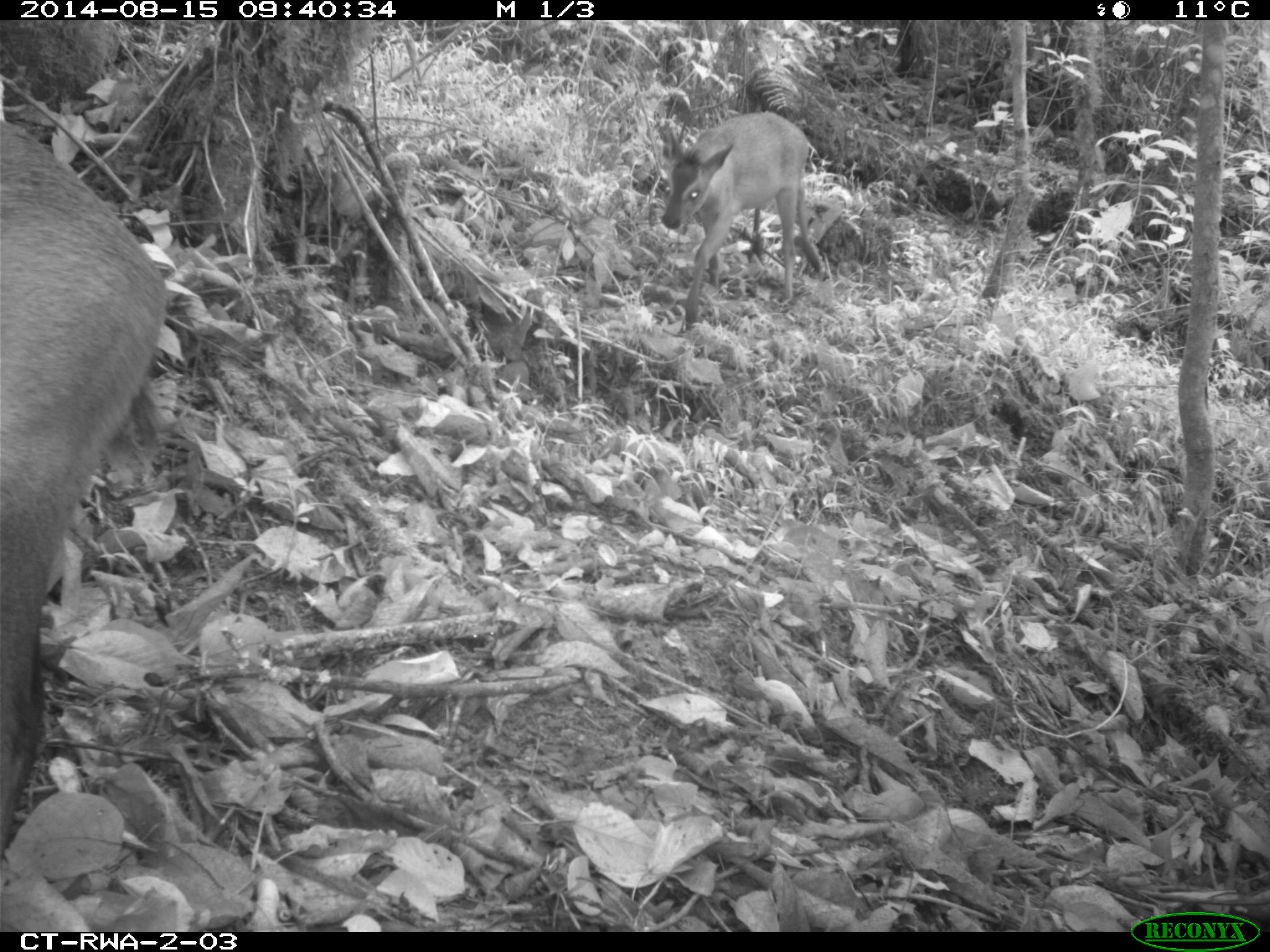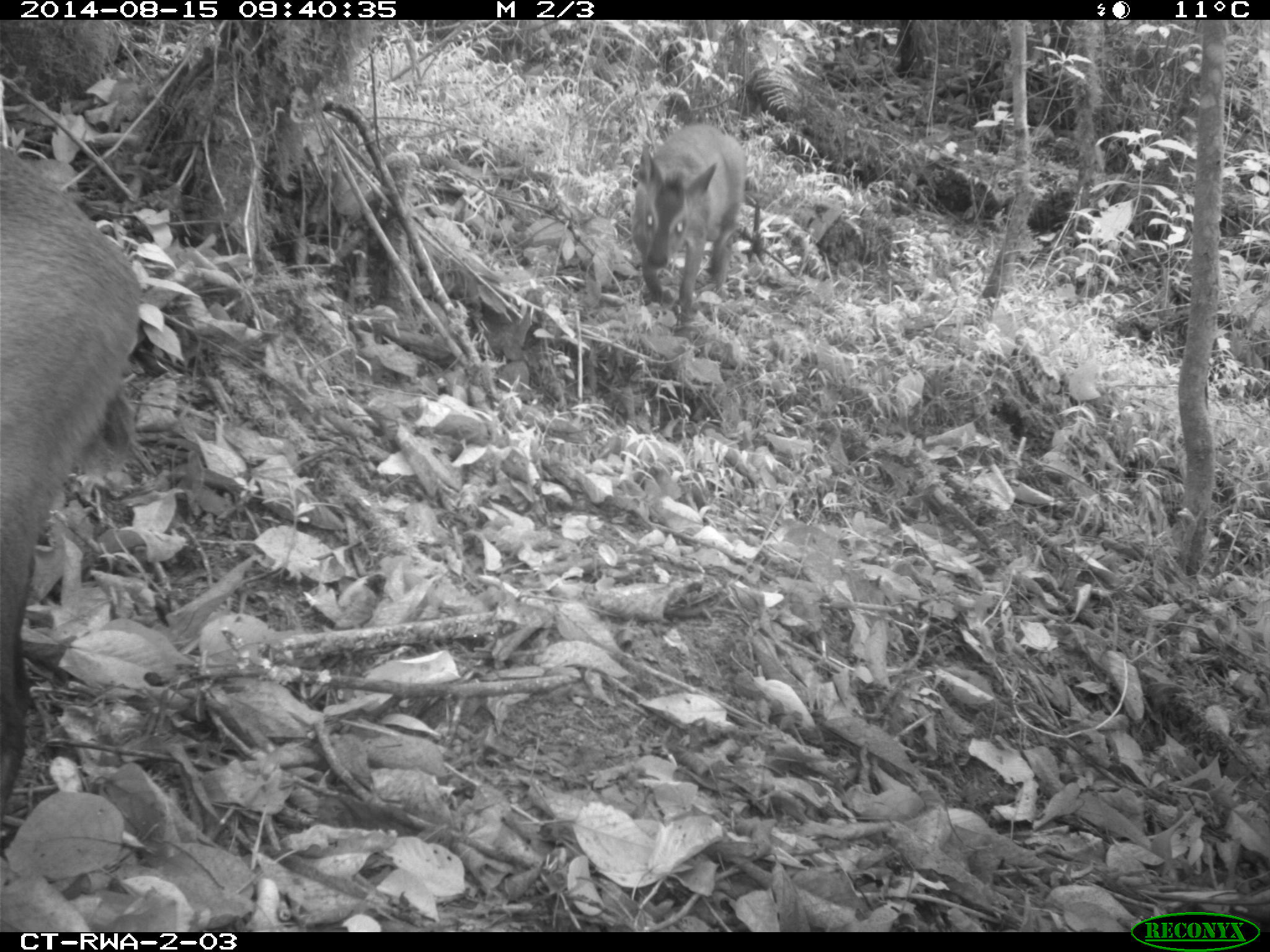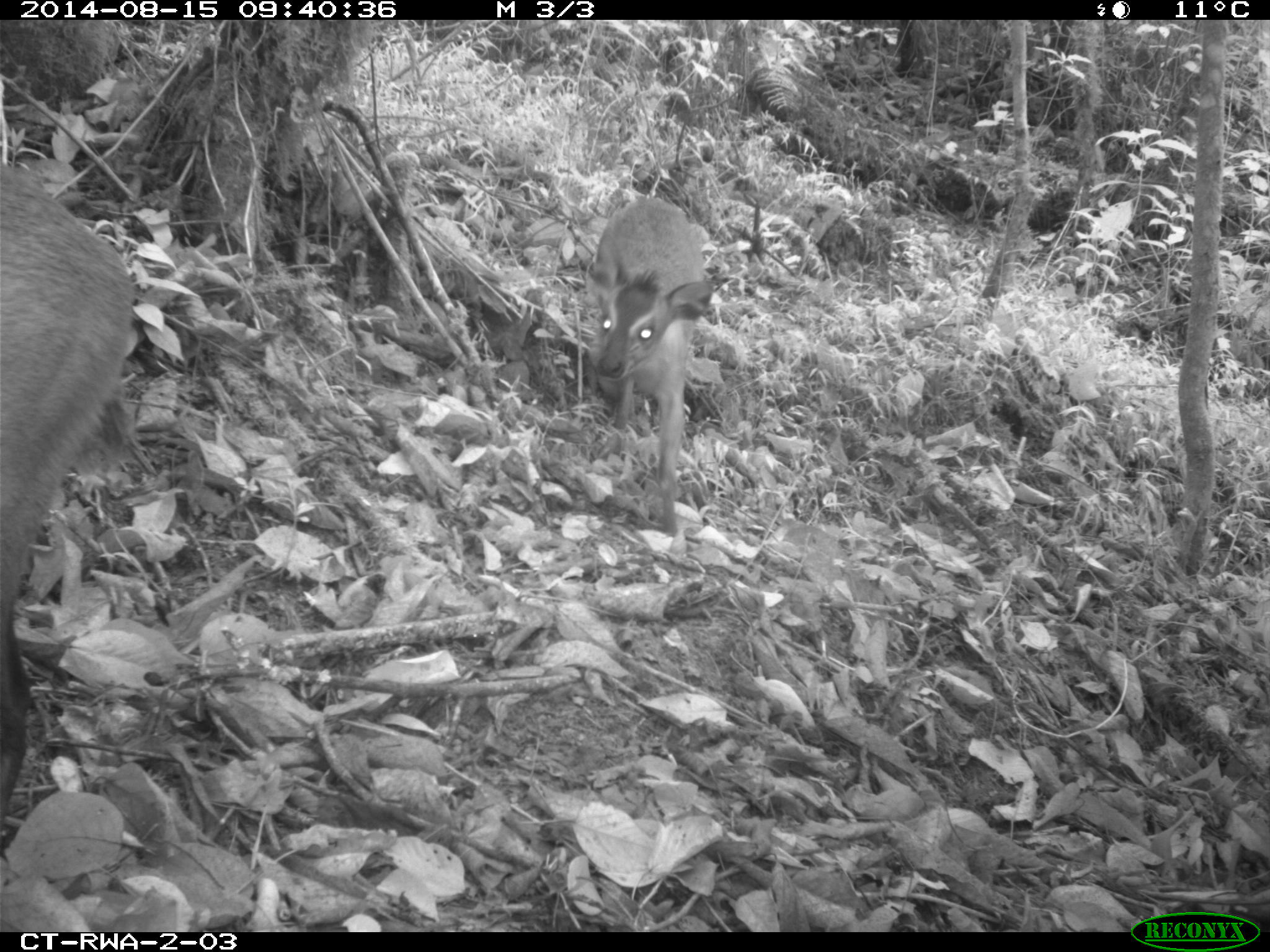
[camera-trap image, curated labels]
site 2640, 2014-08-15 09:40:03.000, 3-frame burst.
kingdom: Animalia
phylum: Chordata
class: Mammalia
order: Artiodactyla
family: Bovidae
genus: Cephalophus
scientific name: Cephalophus nigrifrons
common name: black-fronted duiker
Cephalophus nigrifrons (black-fronted duiker), count 2.